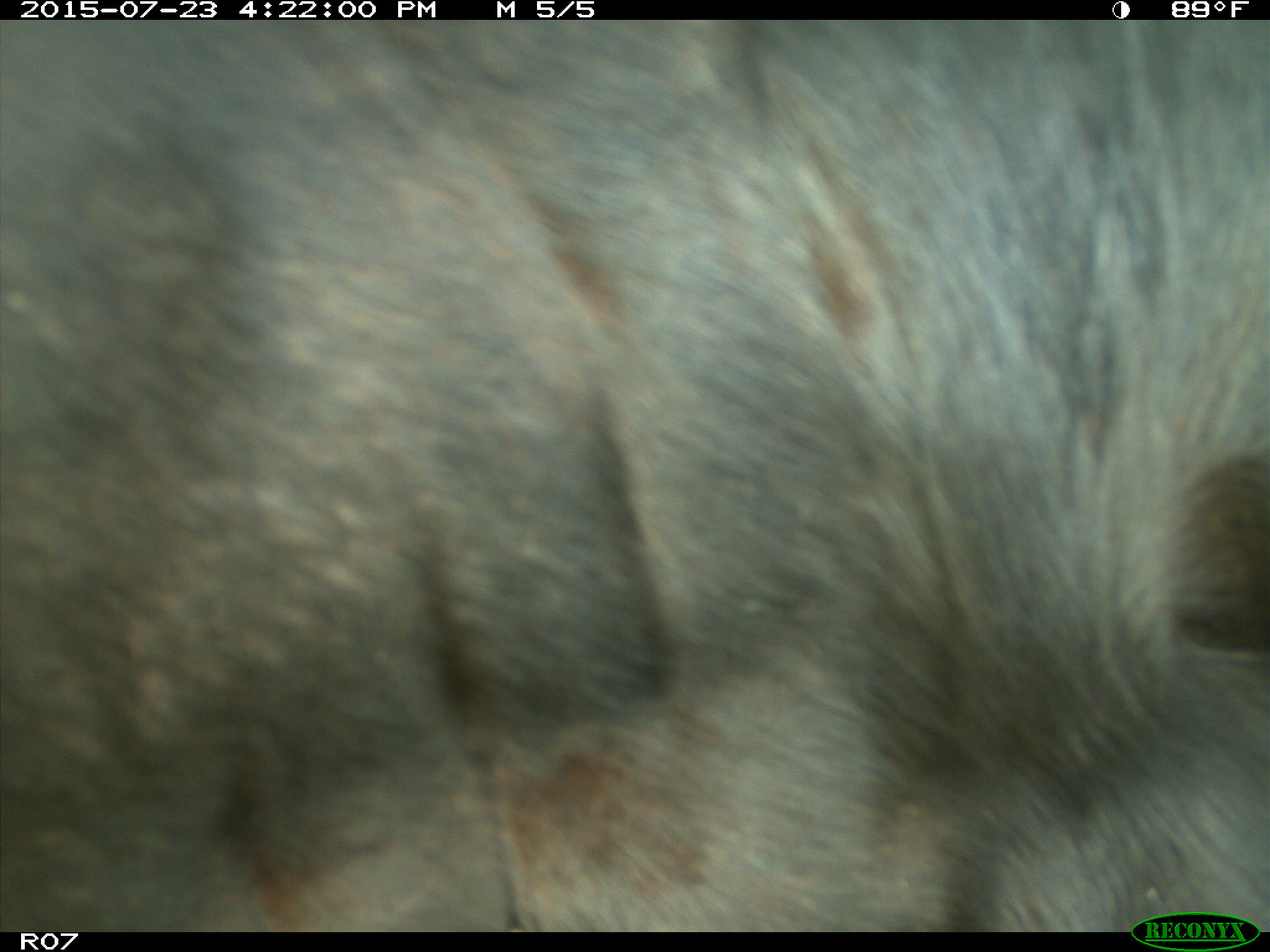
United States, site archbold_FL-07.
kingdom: Animalia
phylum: Chordata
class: Mammalia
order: Artiodactyla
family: Bovidae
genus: Bos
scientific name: Bos taurus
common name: domestic cow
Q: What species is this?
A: Bos taurus (domestic cow).